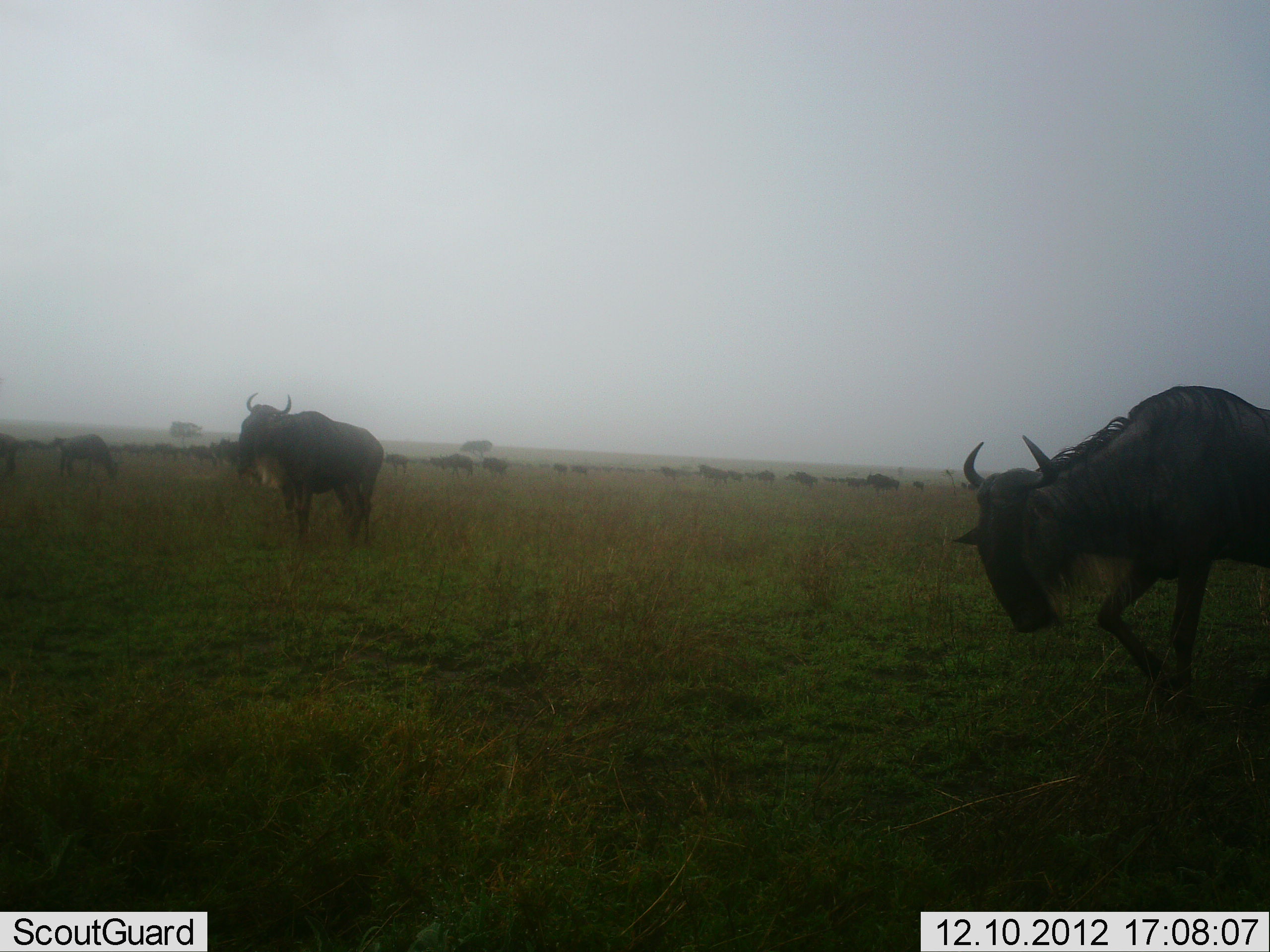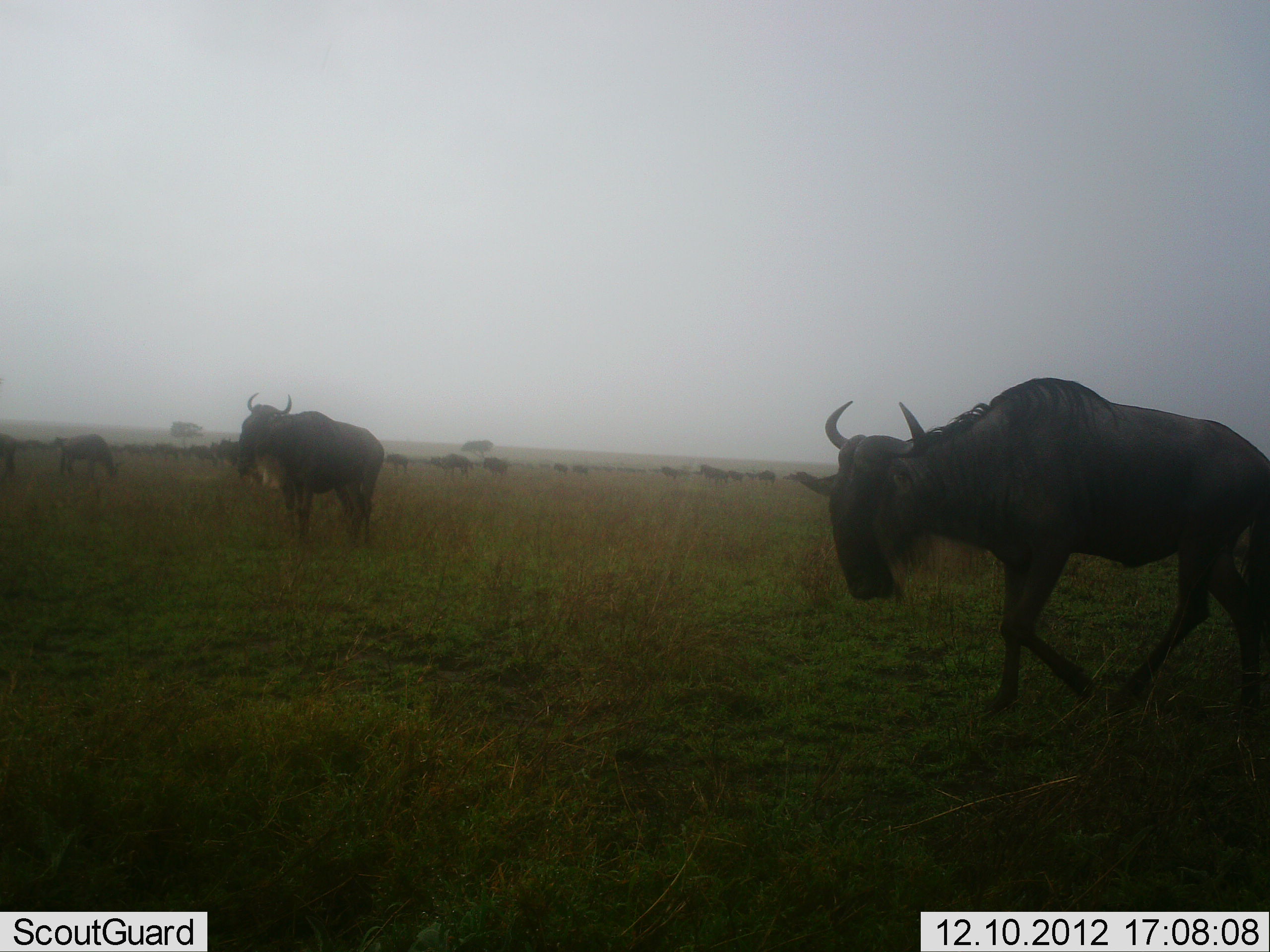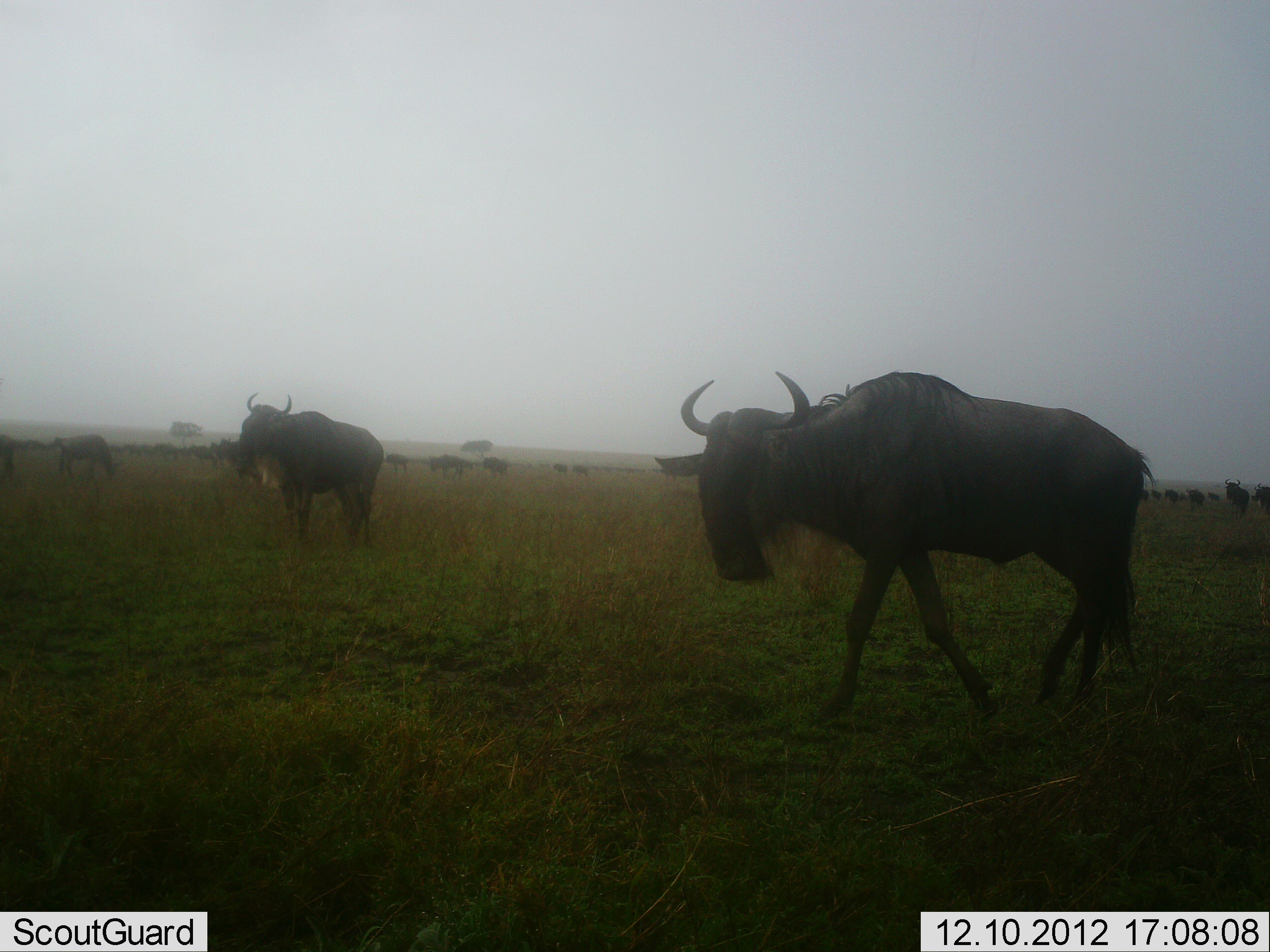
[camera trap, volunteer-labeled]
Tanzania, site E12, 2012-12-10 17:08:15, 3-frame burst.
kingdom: Animalia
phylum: Chordata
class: Mammalia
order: Artiodactyla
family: Bovidae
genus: Connochaetes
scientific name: Connochaetes taurinus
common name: blue wildebeest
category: wildebeest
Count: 11-50.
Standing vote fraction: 60%.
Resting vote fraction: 10%.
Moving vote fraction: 80%.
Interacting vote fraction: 10%.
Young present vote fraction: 0%.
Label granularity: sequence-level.